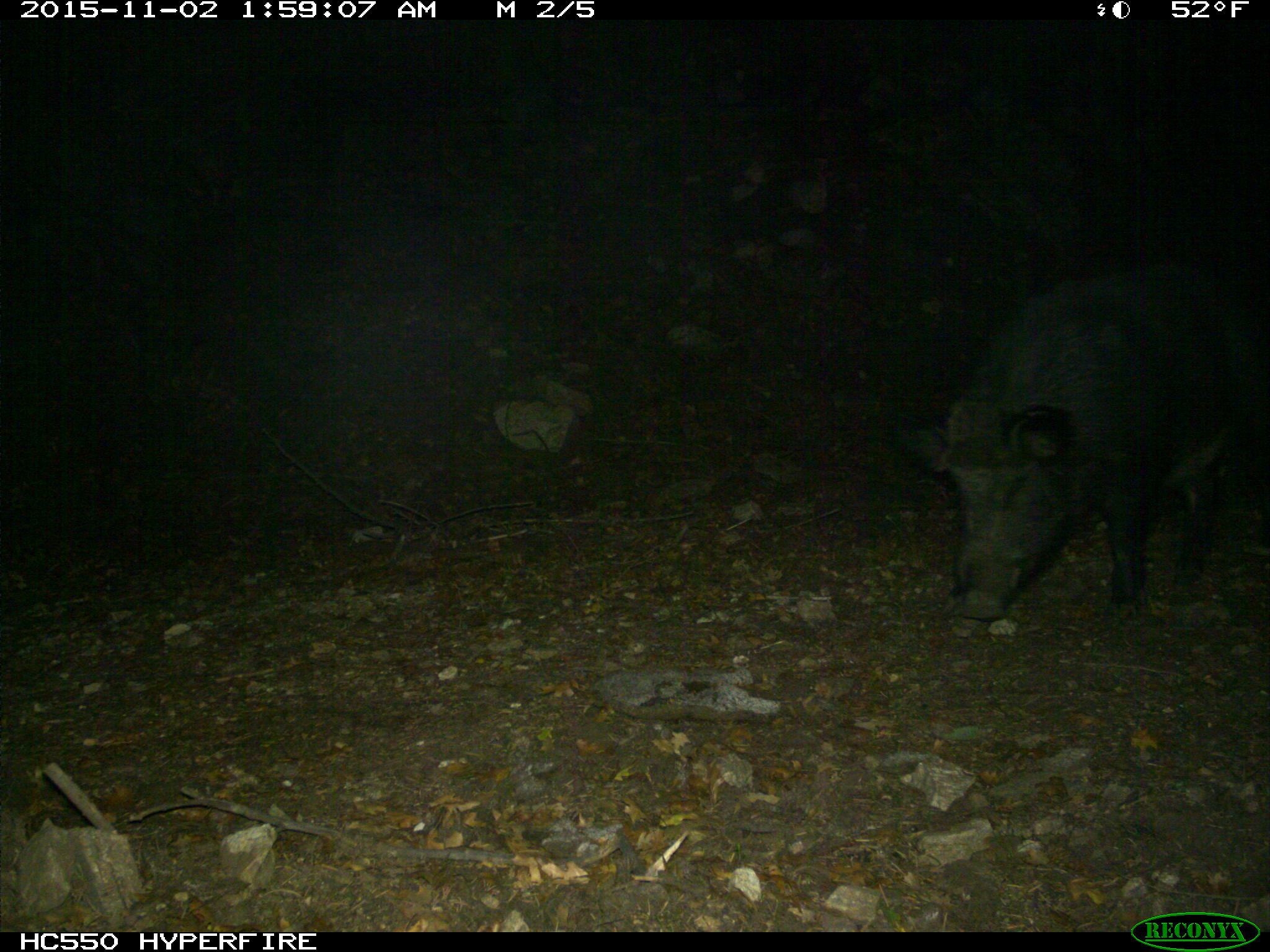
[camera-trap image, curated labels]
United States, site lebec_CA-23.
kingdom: Animalia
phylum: Chordata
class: Mammalia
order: Artiodactyla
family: Suidae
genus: Sus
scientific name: Sus scrofa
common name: wild boar